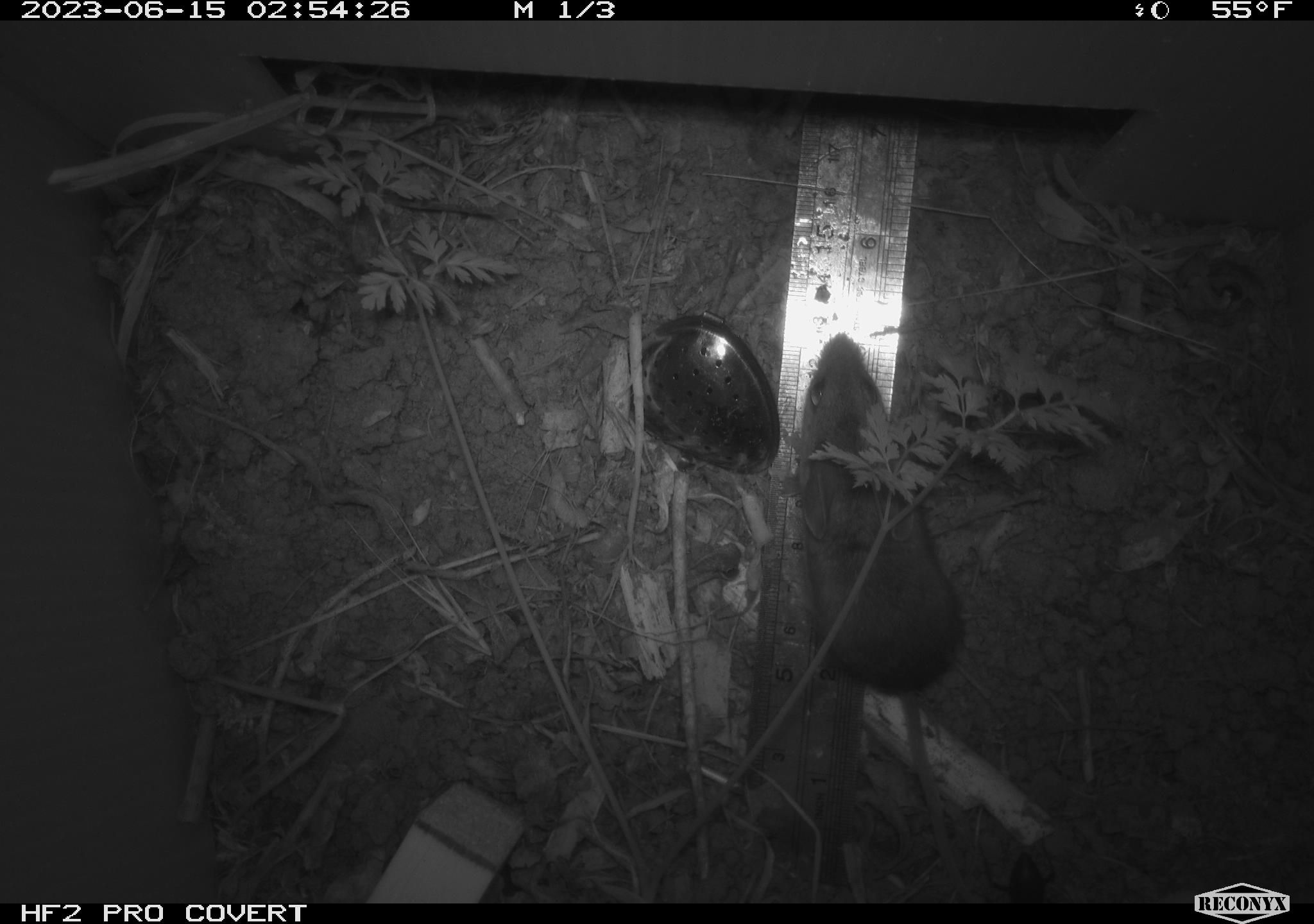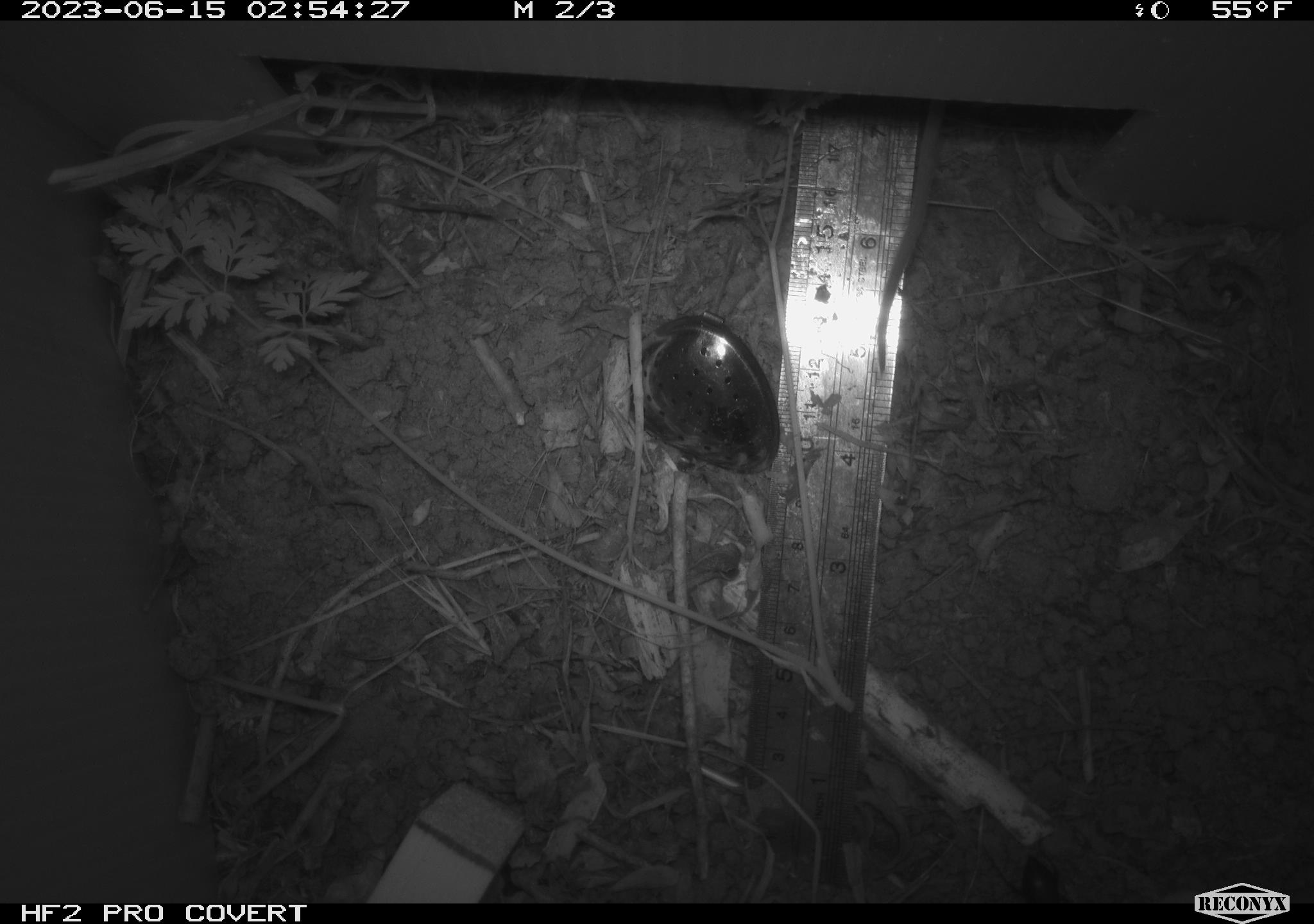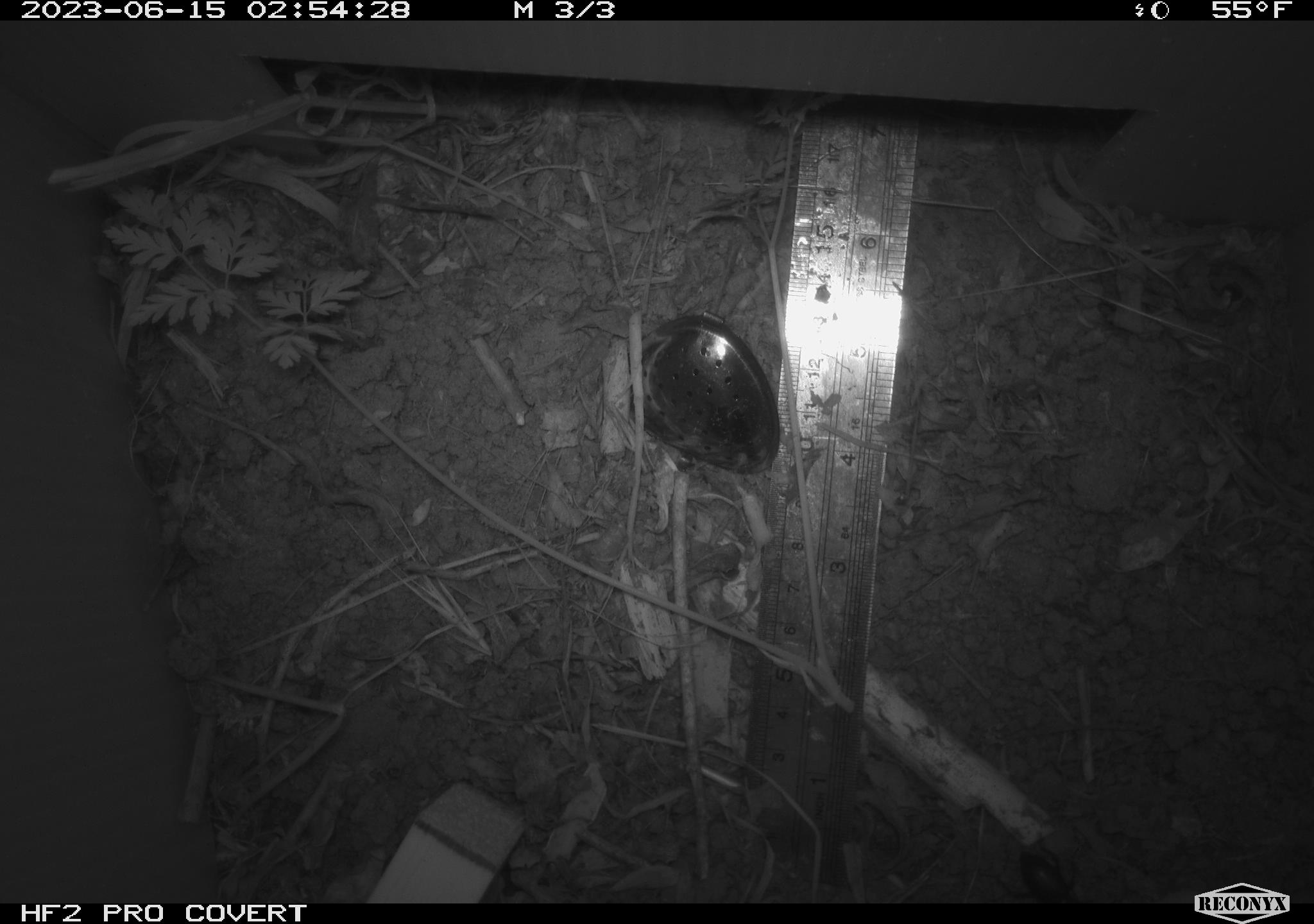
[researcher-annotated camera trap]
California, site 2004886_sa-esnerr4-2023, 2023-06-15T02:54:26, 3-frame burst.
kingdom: Animalia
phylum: Chordata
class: Mammalia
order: Rodentia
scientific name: Rodentia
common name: mouse species